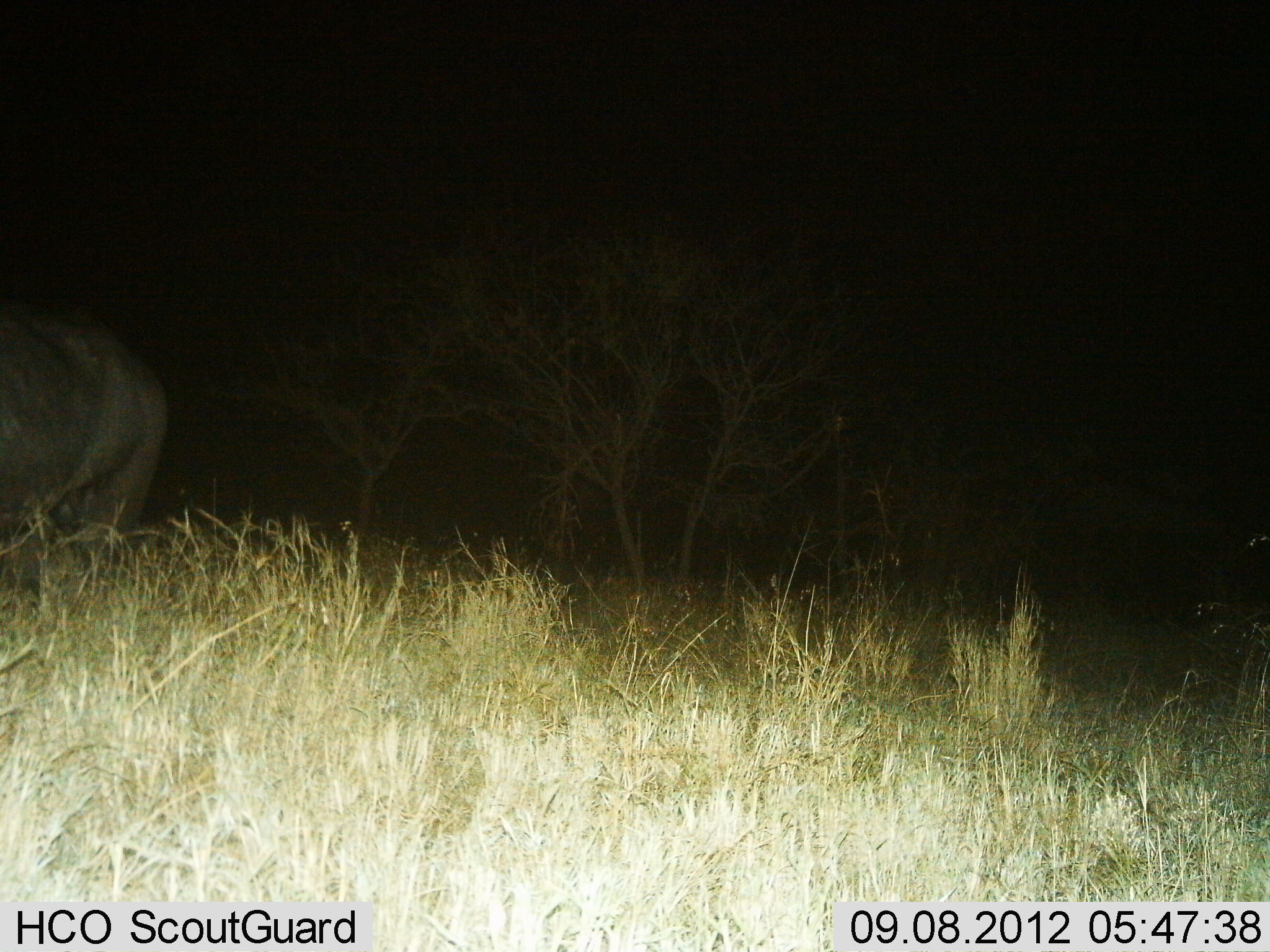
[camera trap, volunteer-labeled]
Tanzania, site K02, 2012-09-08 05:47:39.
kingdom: Animalia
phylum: Chordata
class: Mammalia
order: Artiodactyla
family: Bovidae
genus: Syncerus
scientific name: Syncerus caffer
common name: cape buffalo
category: buffalo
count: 1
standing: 100%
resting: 0%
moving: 0%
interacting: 0%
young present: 0%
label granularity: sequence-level